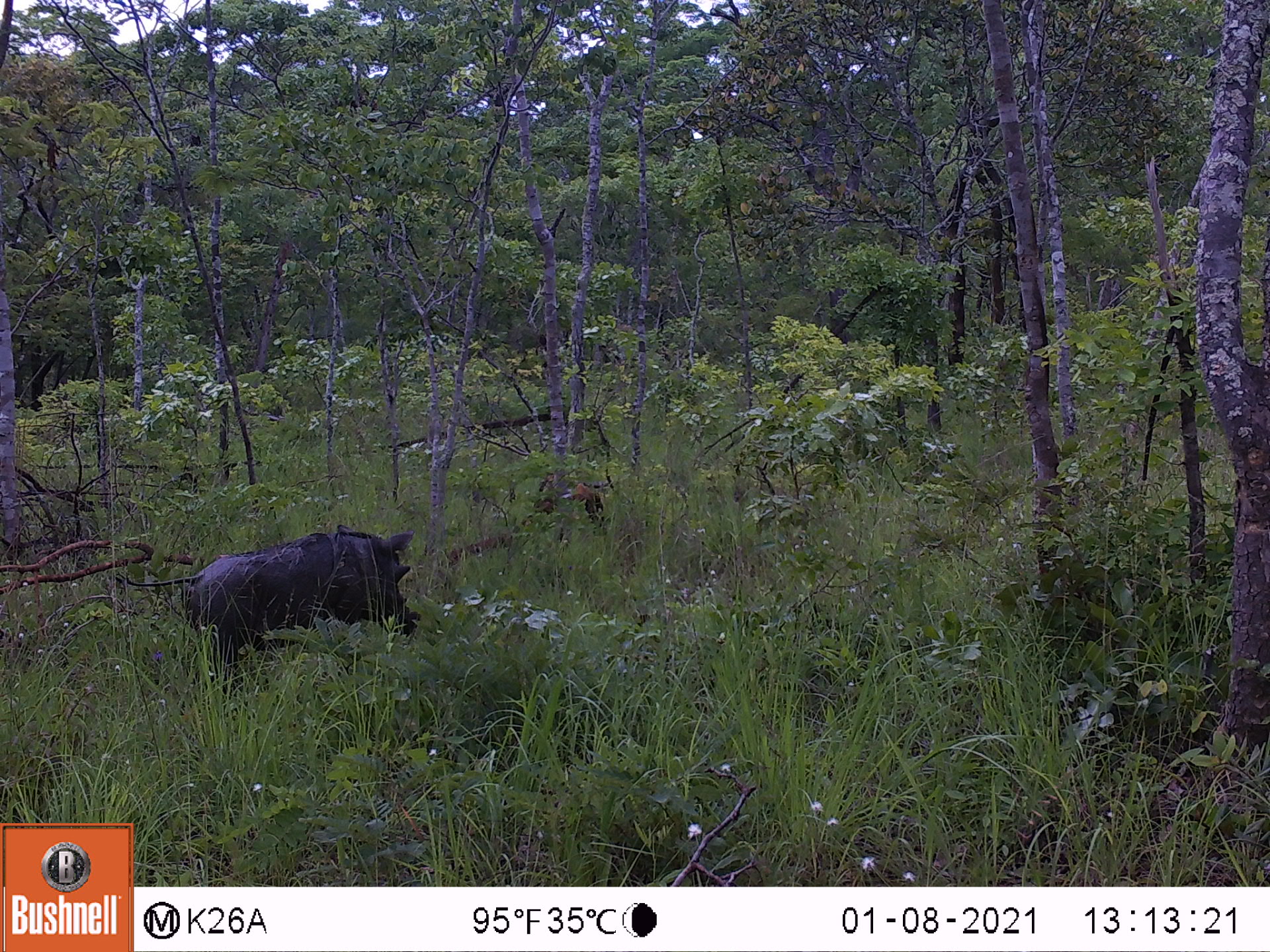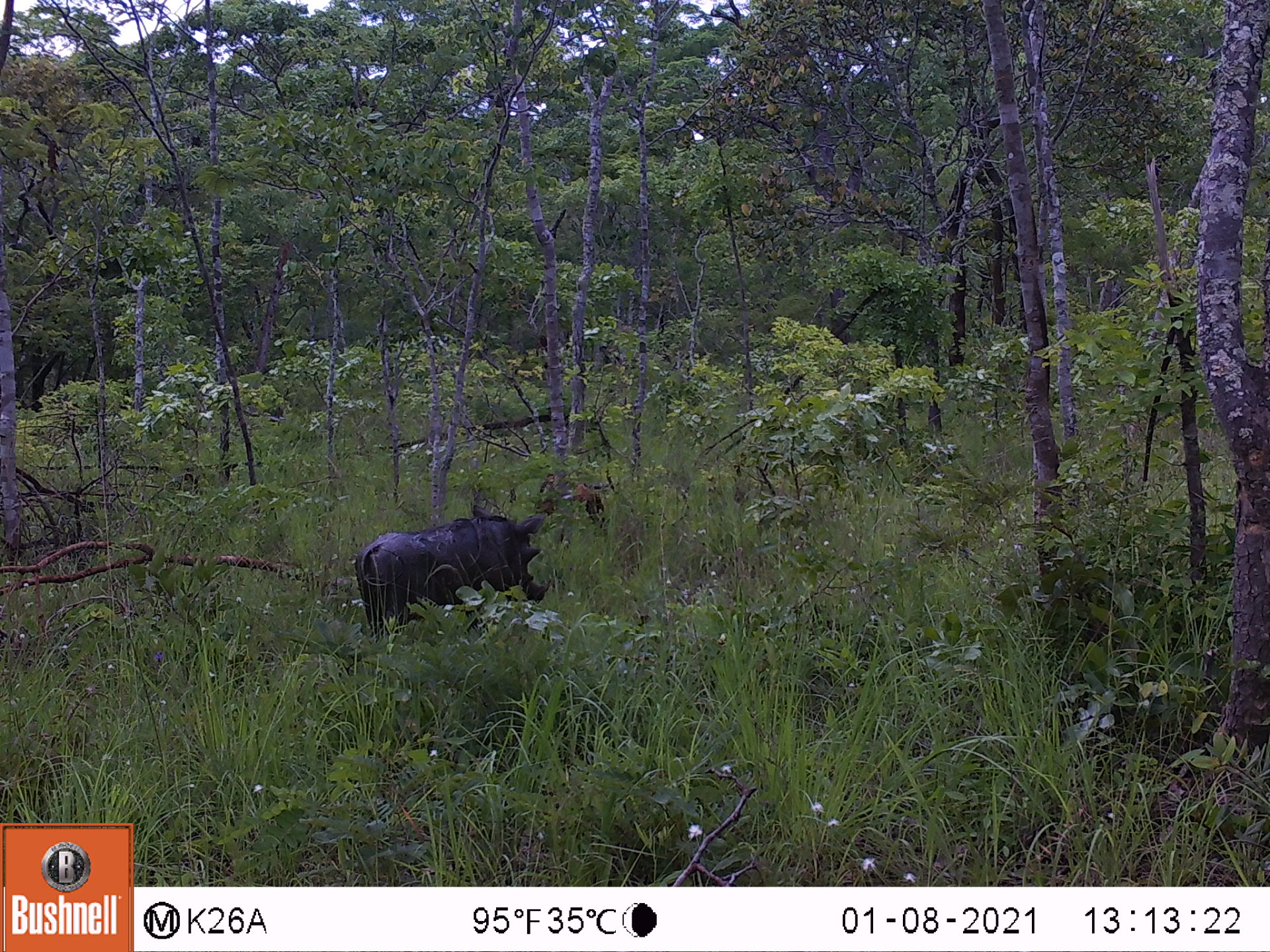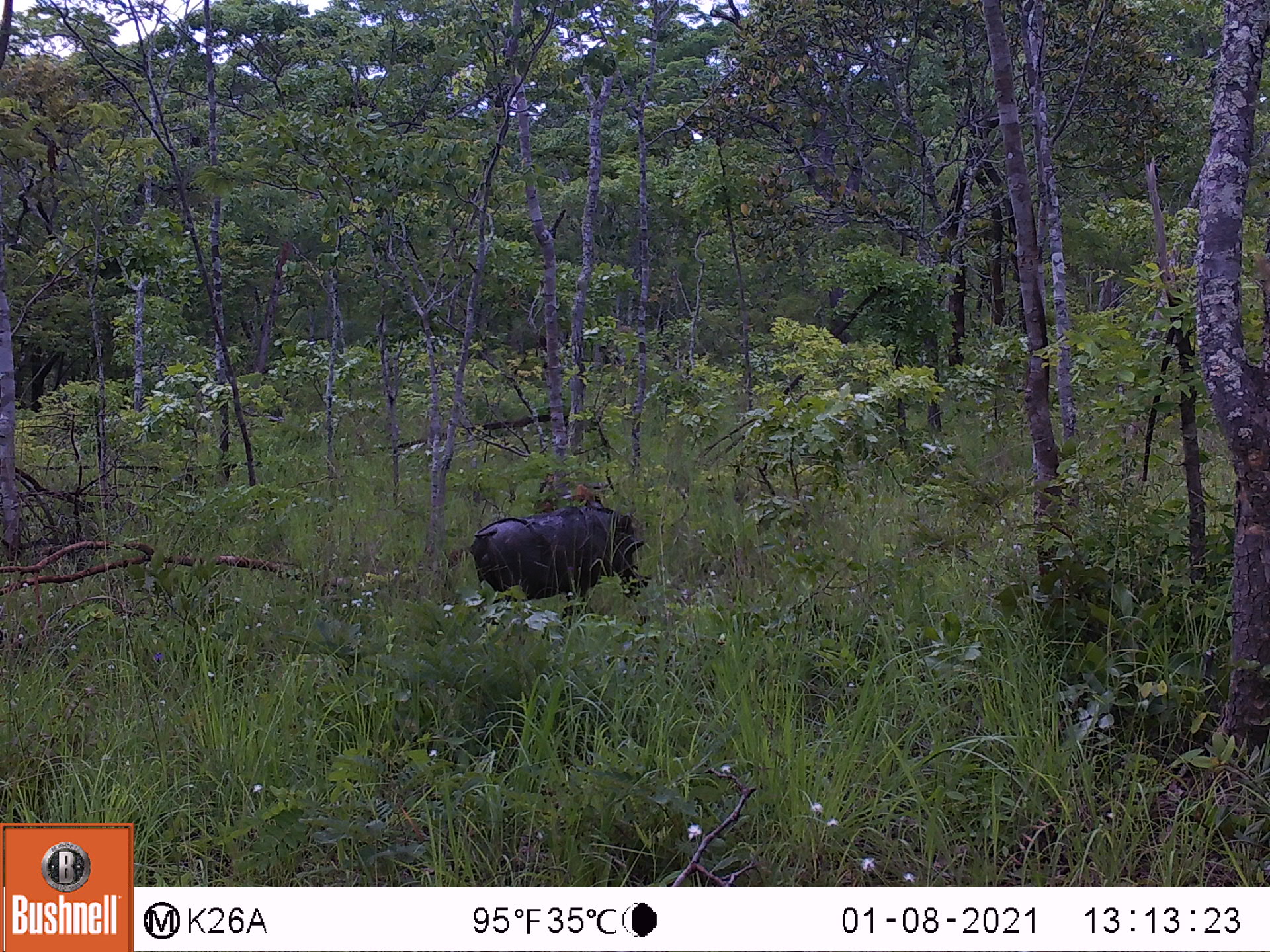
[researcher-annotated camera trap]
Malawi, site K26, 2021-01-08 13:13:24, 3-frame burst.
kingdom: Animalia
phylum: Chordata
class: Mammalia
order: Artiodactyla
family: Suidae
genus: Phacochoerus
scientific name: Phacochoerus africanus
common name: common warthog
Common warthog (Phacochoerus africanus), count 1.